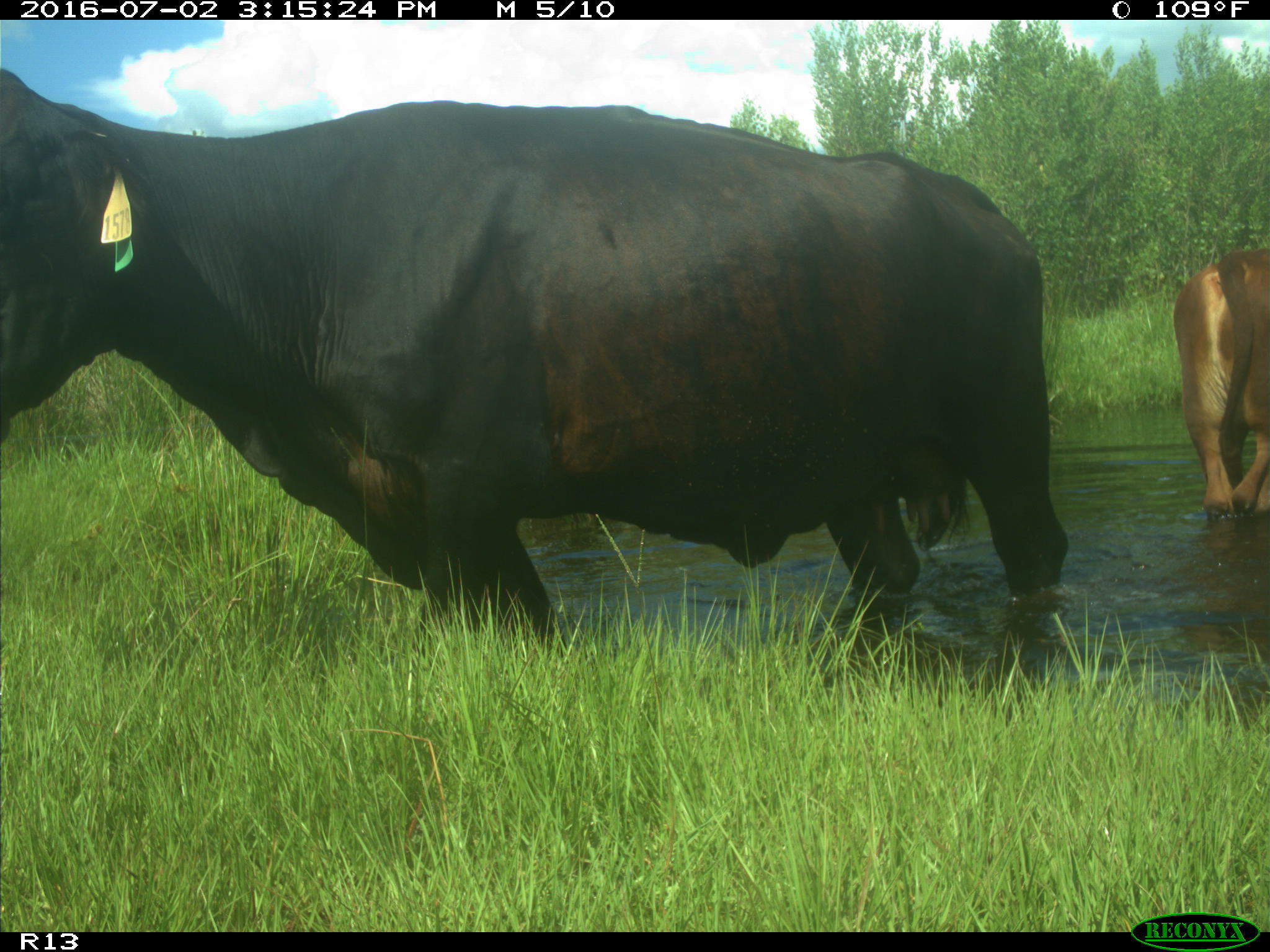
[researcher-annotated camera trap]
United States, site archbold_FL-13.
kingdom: Animalia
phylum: Chordata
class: Mammalia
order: Artiodactyla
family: Bovidae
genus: Bos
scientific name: Bos taurus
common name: domestic cow